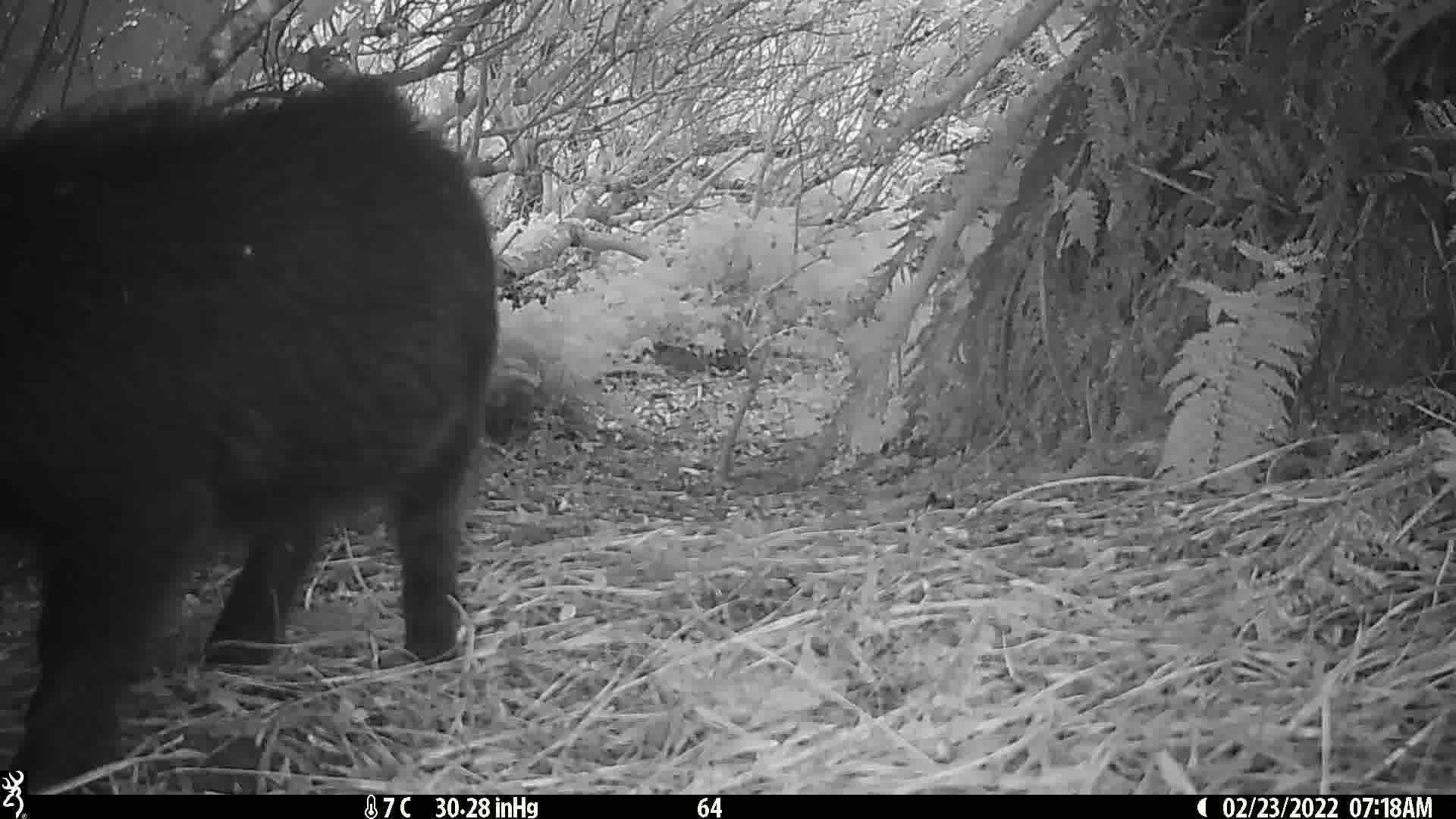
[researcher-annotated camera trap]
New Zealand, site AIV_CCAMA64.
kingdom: Animalia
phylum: Chordata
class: Mammalia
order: Artiodactyla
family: Suidae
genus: Sus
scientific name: Sus scrofa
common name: pig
Pig (Sus scrofa).